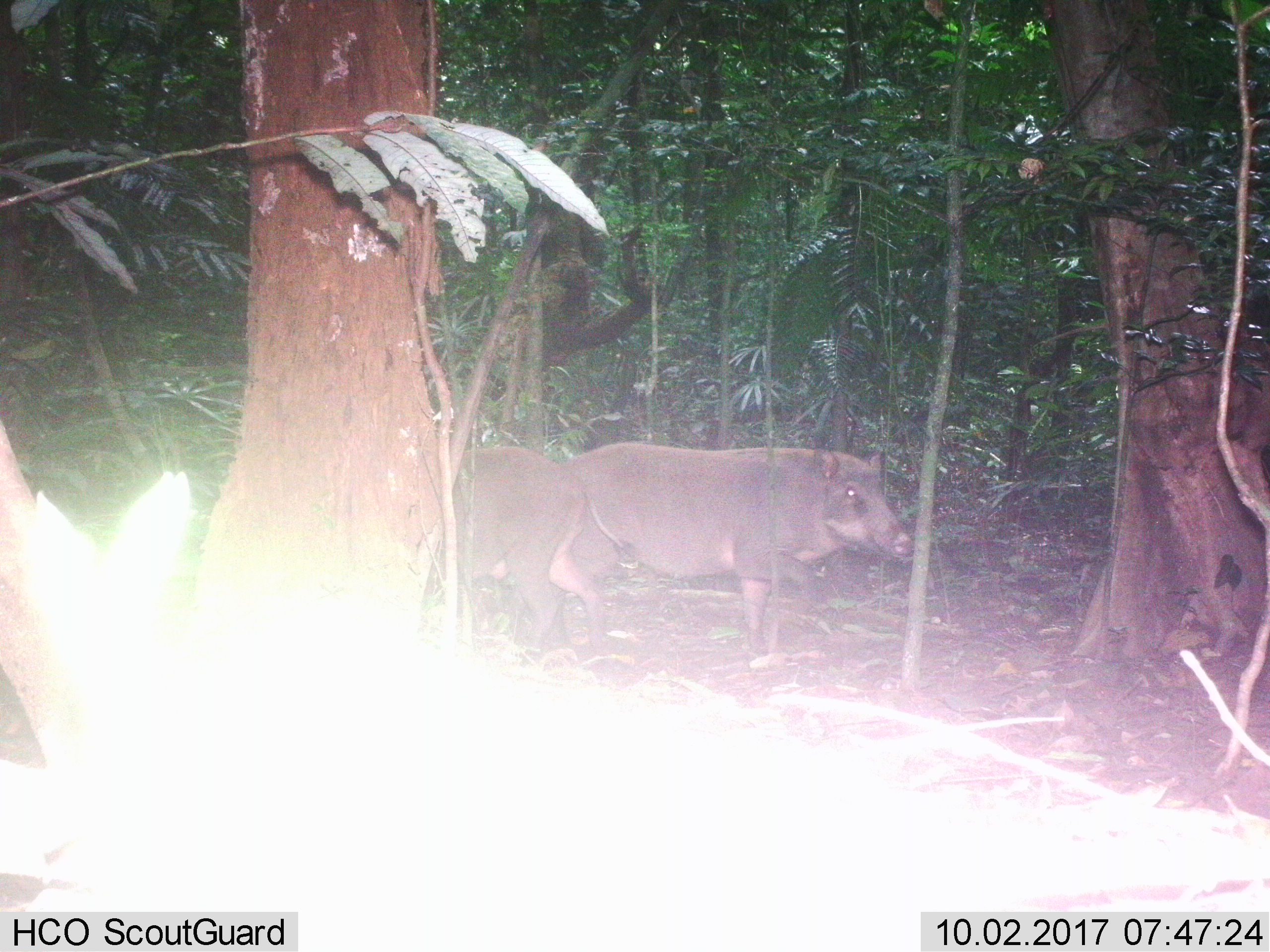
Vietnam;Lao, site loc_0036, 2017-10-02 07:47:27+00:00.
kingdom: Animalia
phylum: Chordata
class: Mammalia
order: Artiodactyla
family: Suidae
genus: Sus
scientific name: Sus scrofa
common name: eurasian wild pig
Eurasian wild pig (Sus scrofa). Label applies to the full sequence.